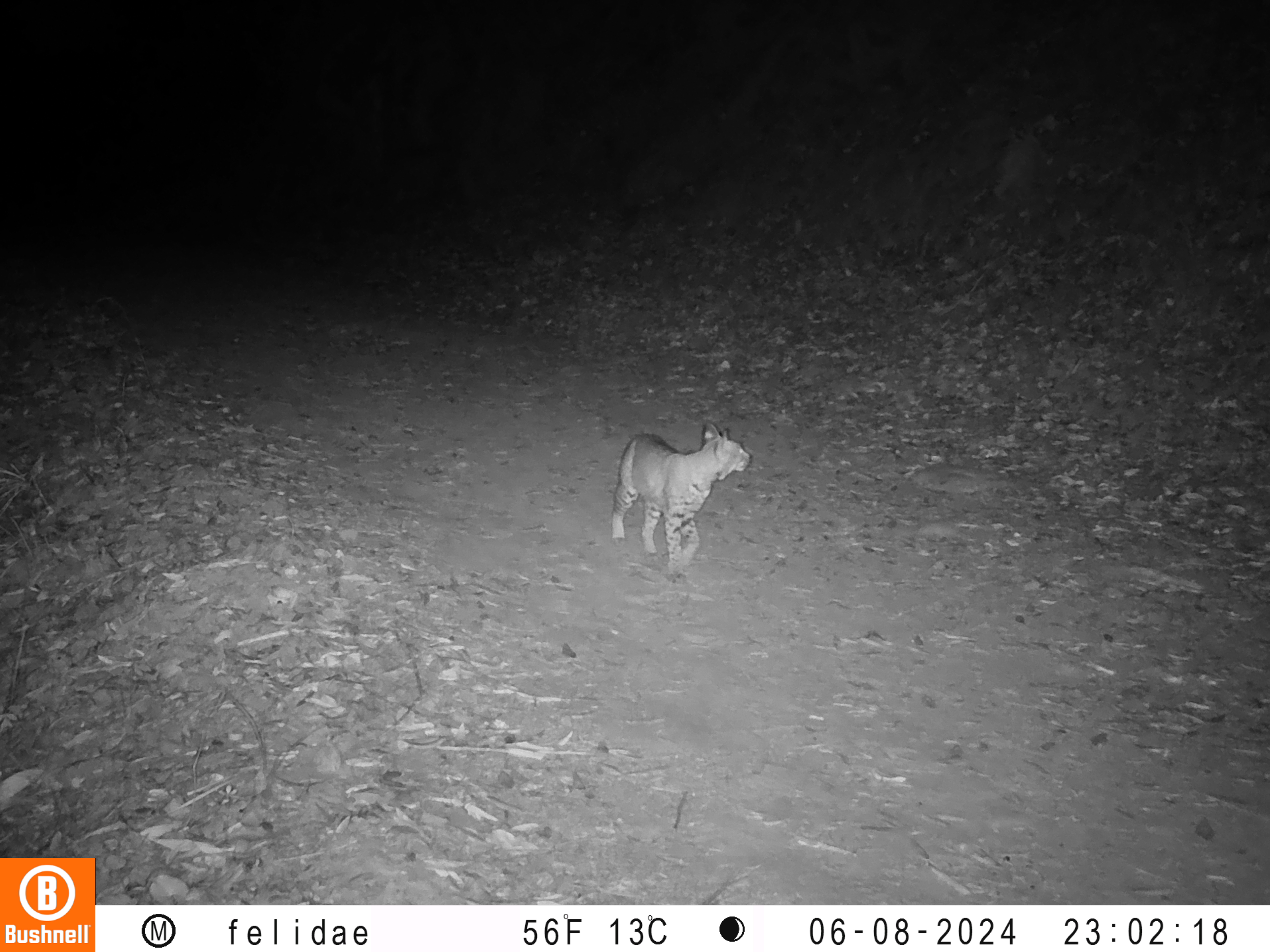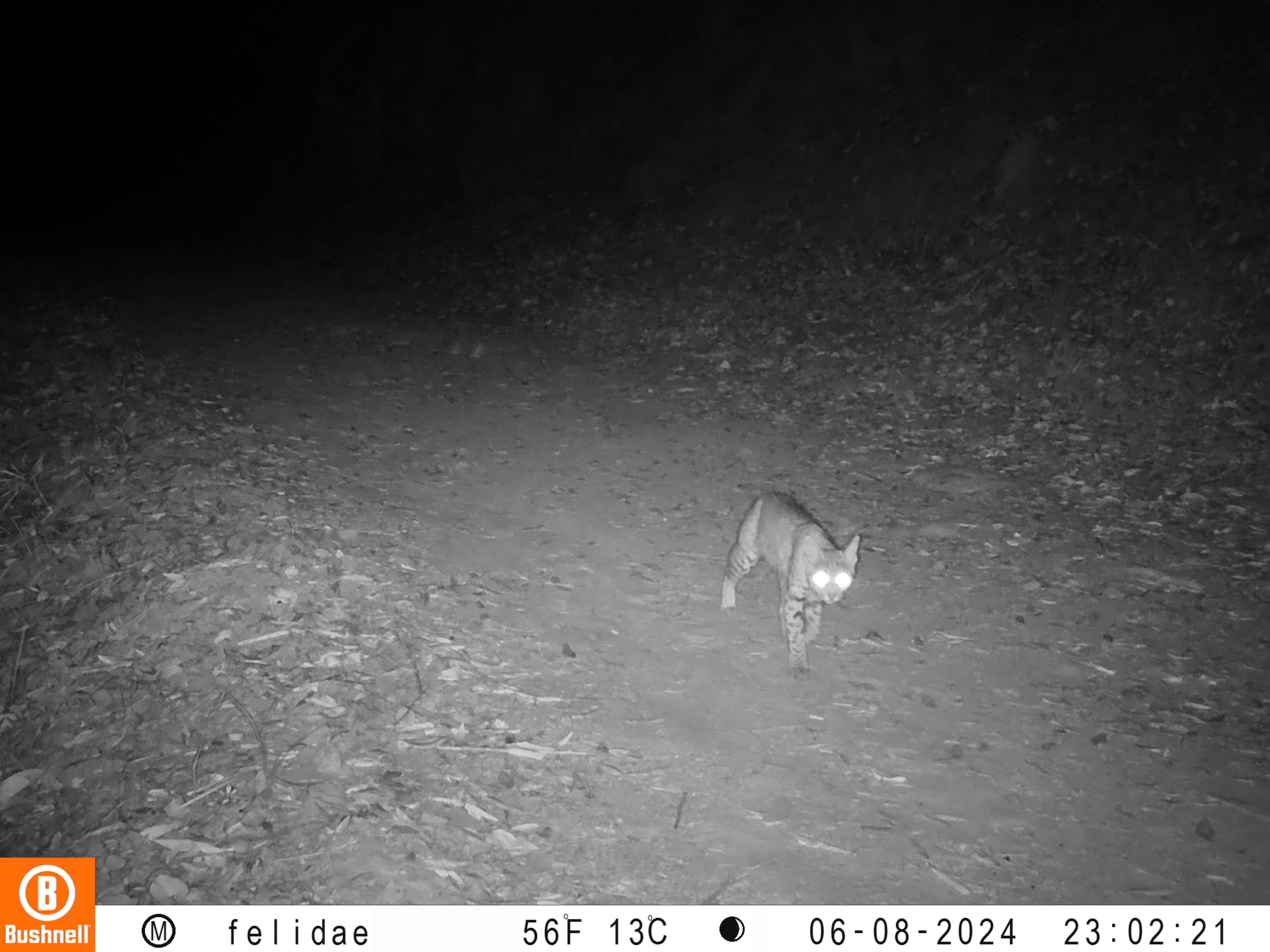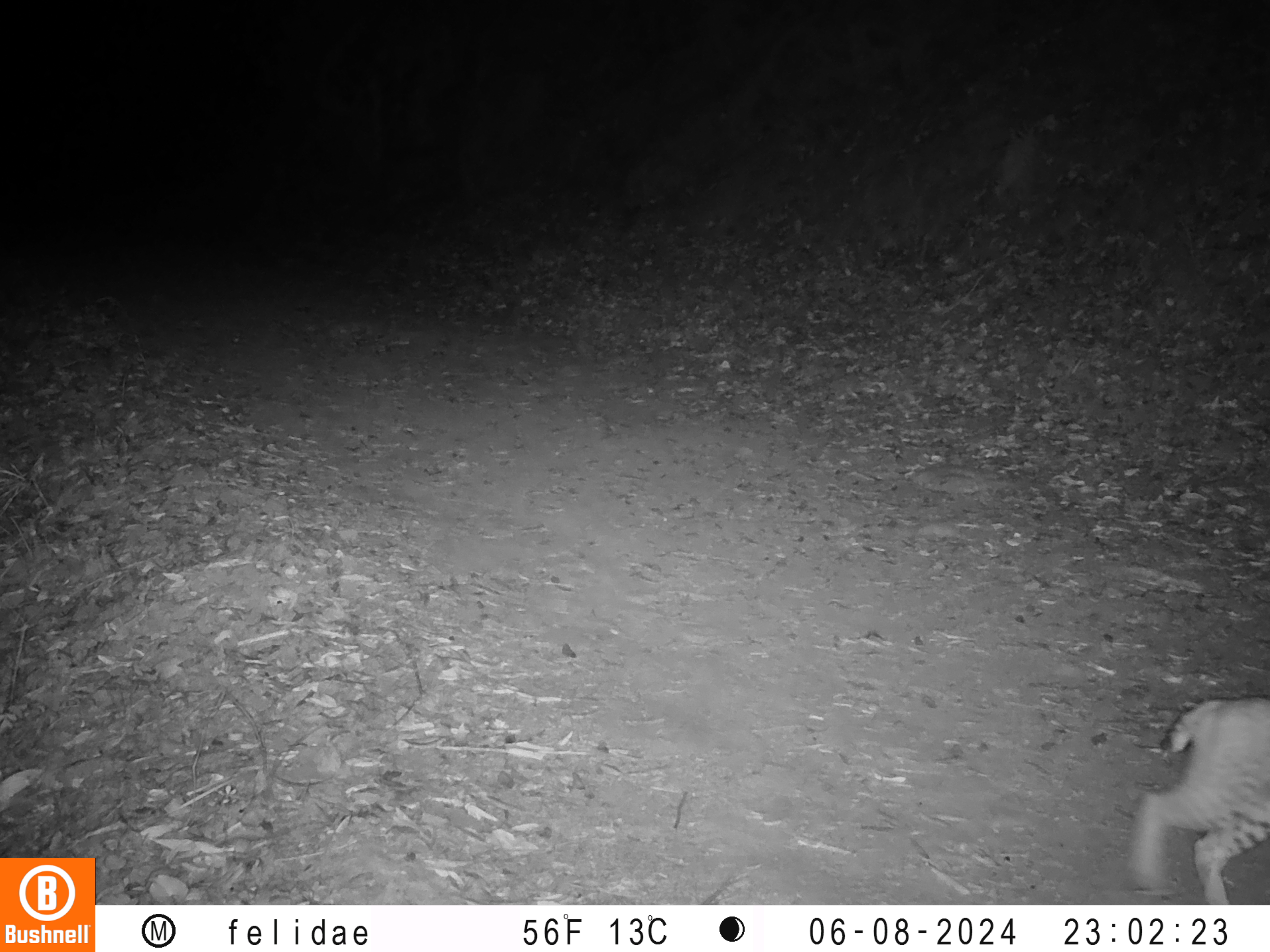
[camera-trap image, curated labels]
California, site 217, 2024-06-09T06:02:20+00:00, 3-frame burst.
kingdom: Animalia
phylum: Chordata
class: Mammalia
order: Carnivora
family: Felidae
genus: Lynx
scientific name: Lynx rufus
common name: bobcat